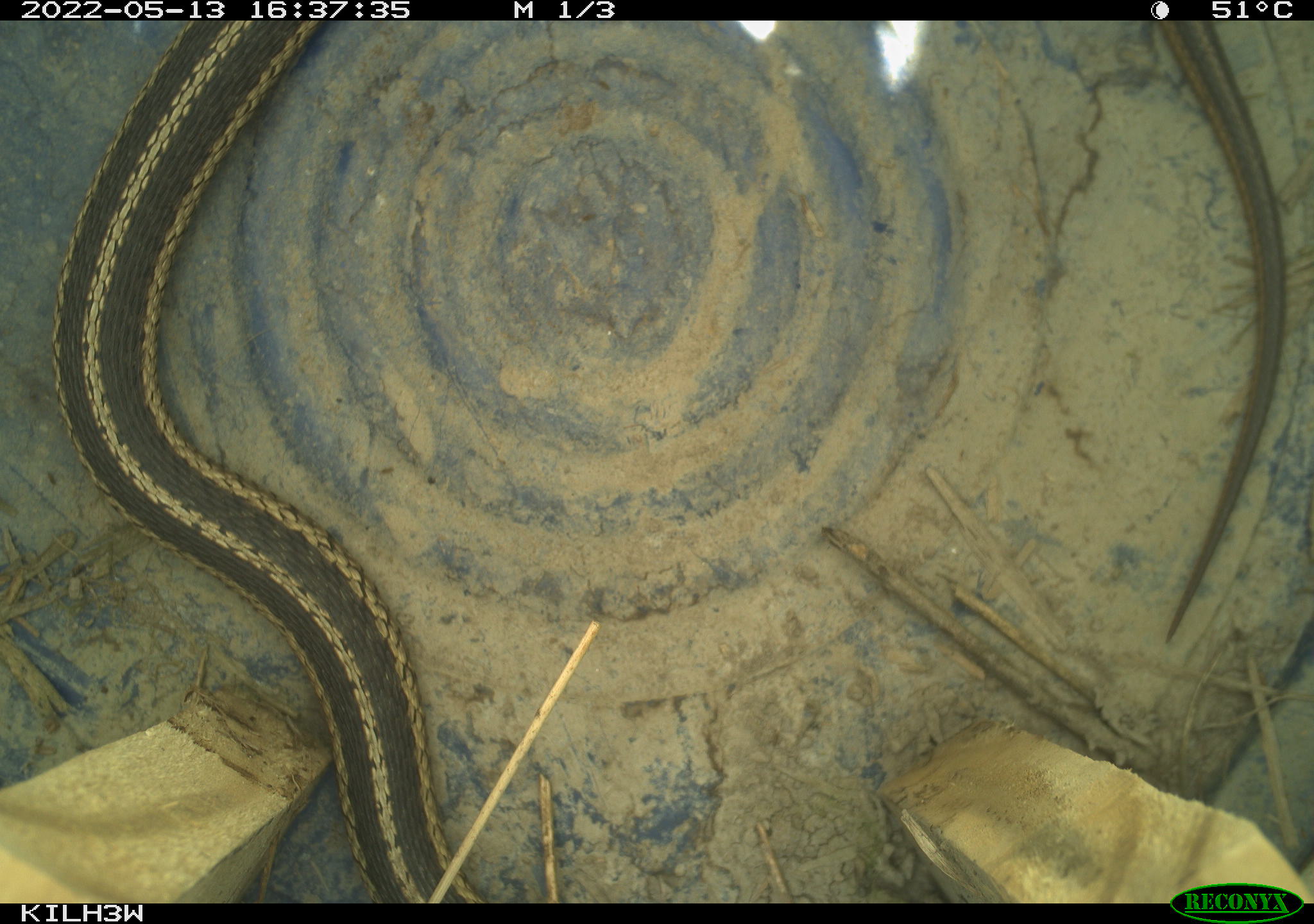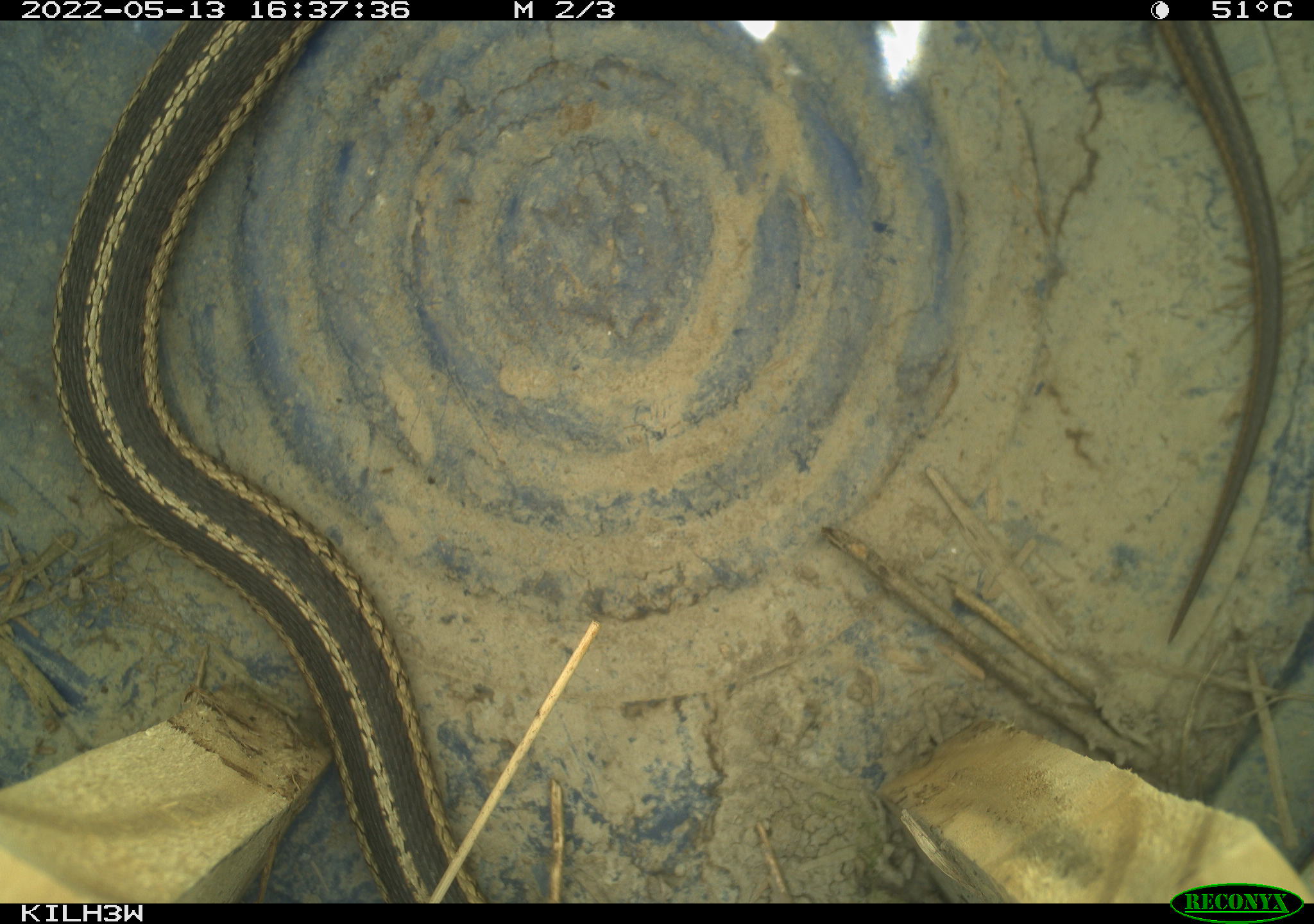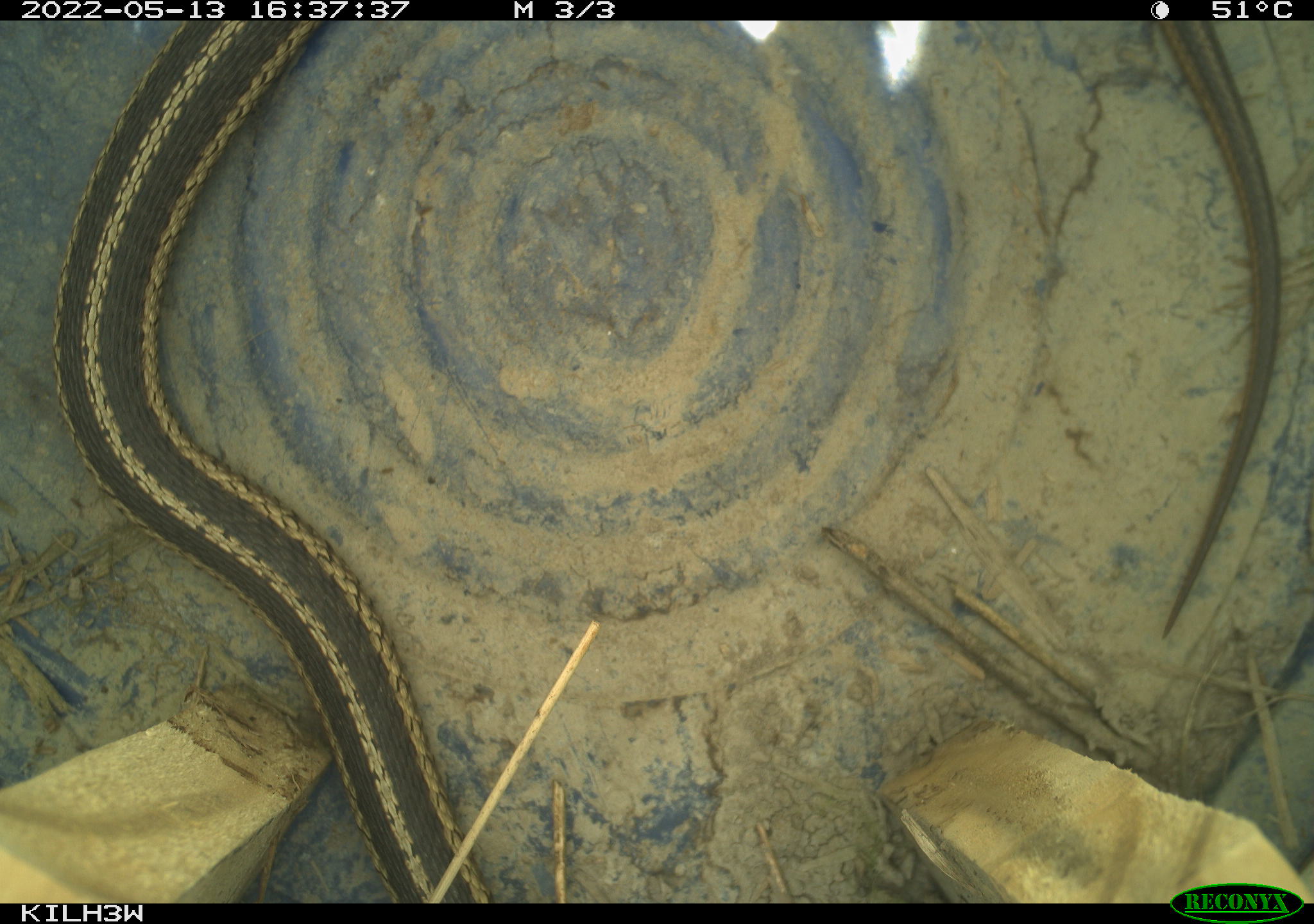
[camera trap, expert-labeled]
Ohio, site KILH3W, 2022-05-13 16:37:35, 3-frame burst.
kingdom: Animalia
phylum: Chordata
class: Reptilia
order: Squamata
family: Colubridae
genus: Thamnophis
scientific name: Thamnophis sirtalis sirtalis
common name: eastern gartersnake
Eastern gartersnake (Thamnophis sirtalis sirtalis).